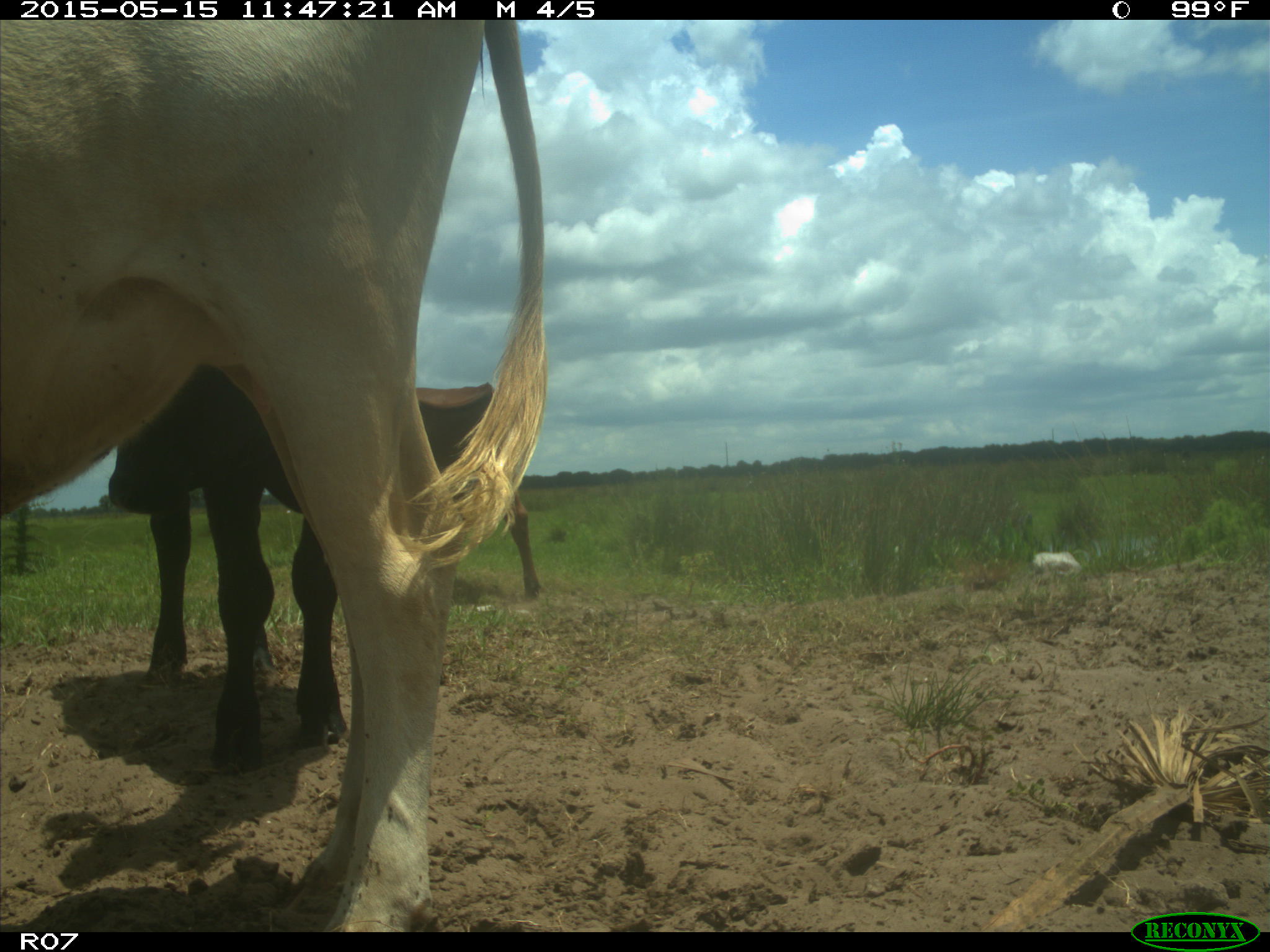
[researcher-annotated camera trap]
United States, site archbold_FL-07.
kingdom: Animalia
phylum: Chordata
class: Mammalia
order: Artiodactyla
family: Bovidae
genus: Bos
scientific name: Bos taurus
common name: domestic cow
Bos taurus (domestic cow).